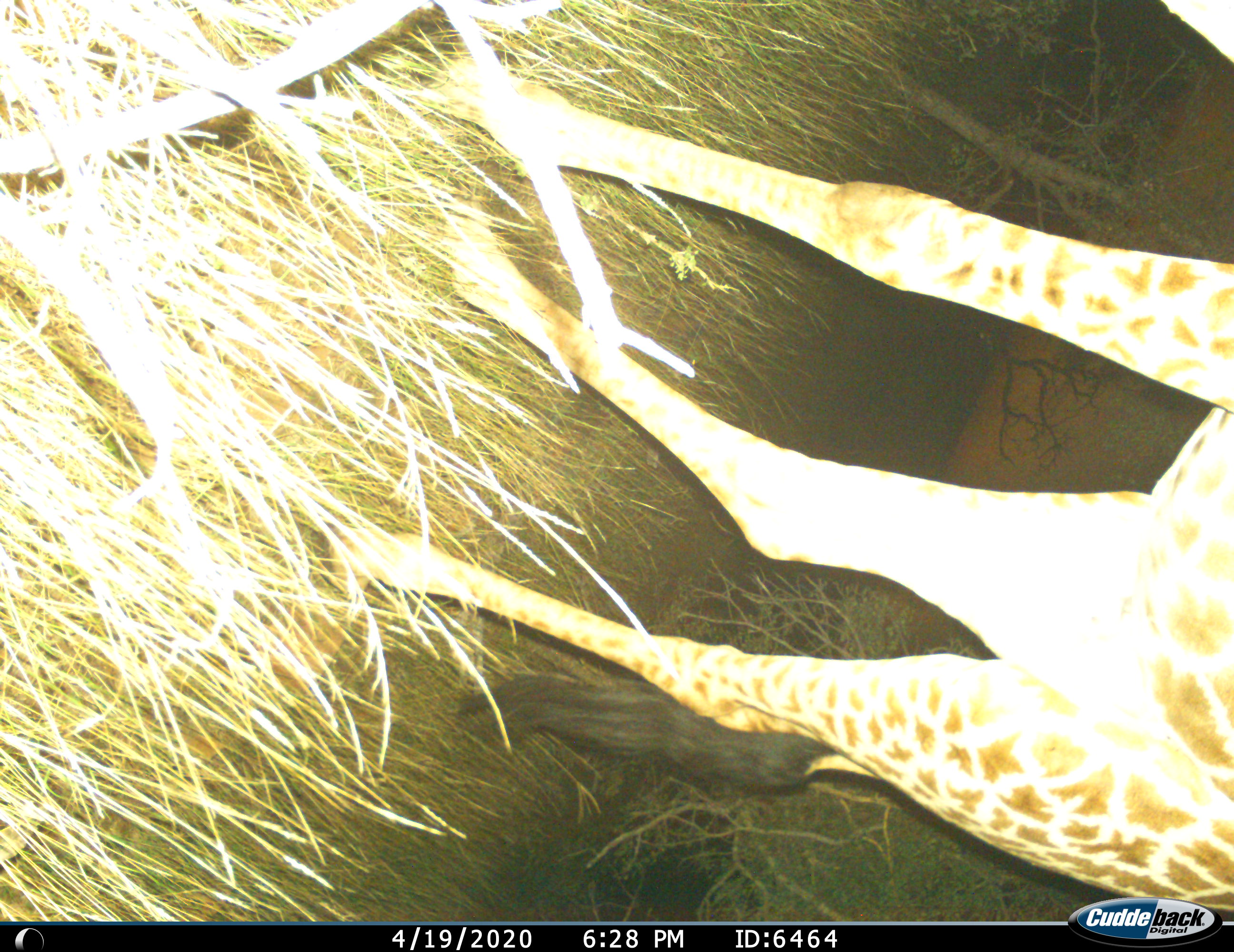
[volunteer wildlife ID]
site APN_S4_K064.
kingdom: Animalia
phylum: Chordata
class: Mammalia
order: Artiodactyla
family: Giraffidae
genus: Giraffa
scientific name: Giraffa camelopardalis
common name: giraffe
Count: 1.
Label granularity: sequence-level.